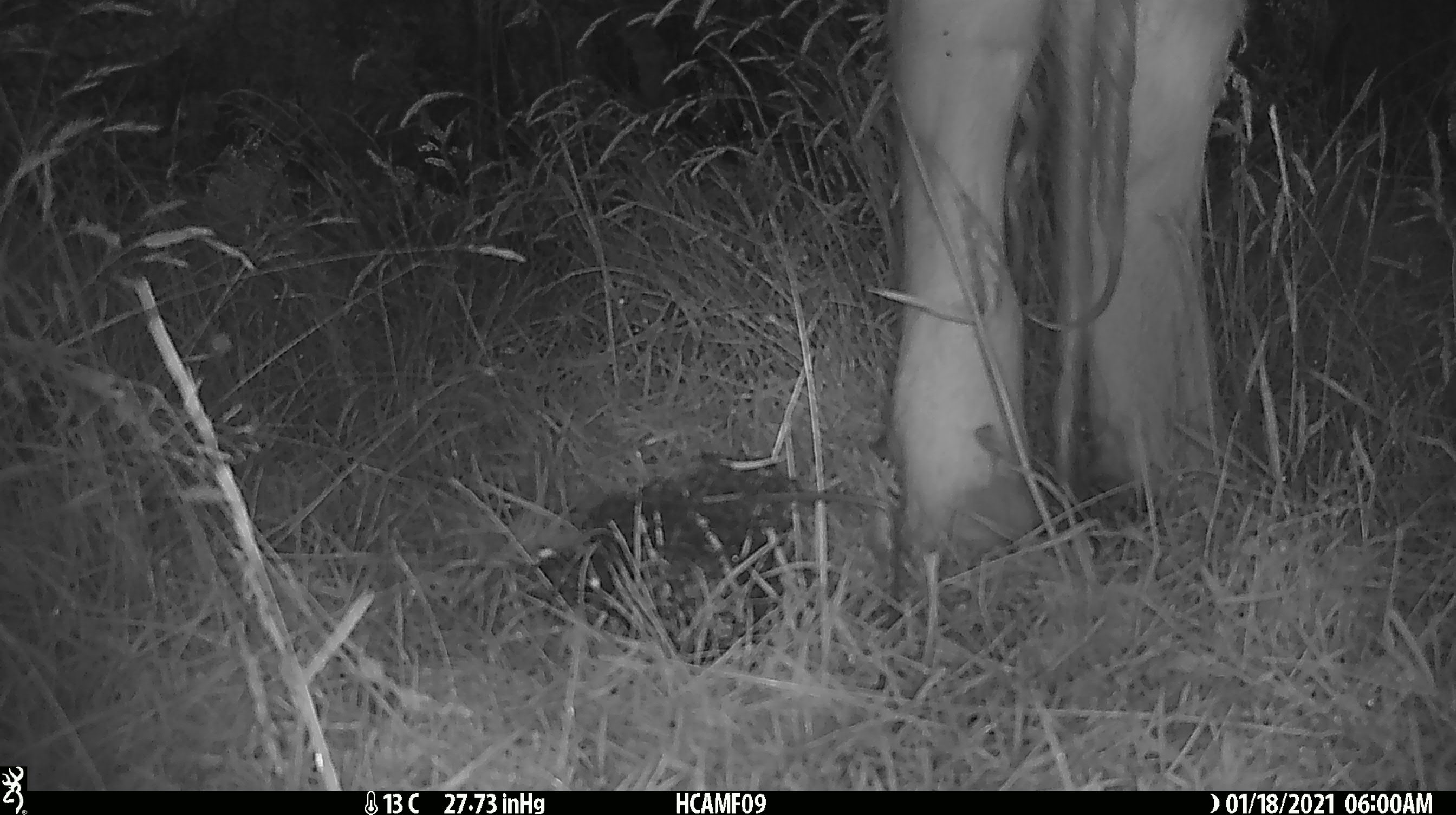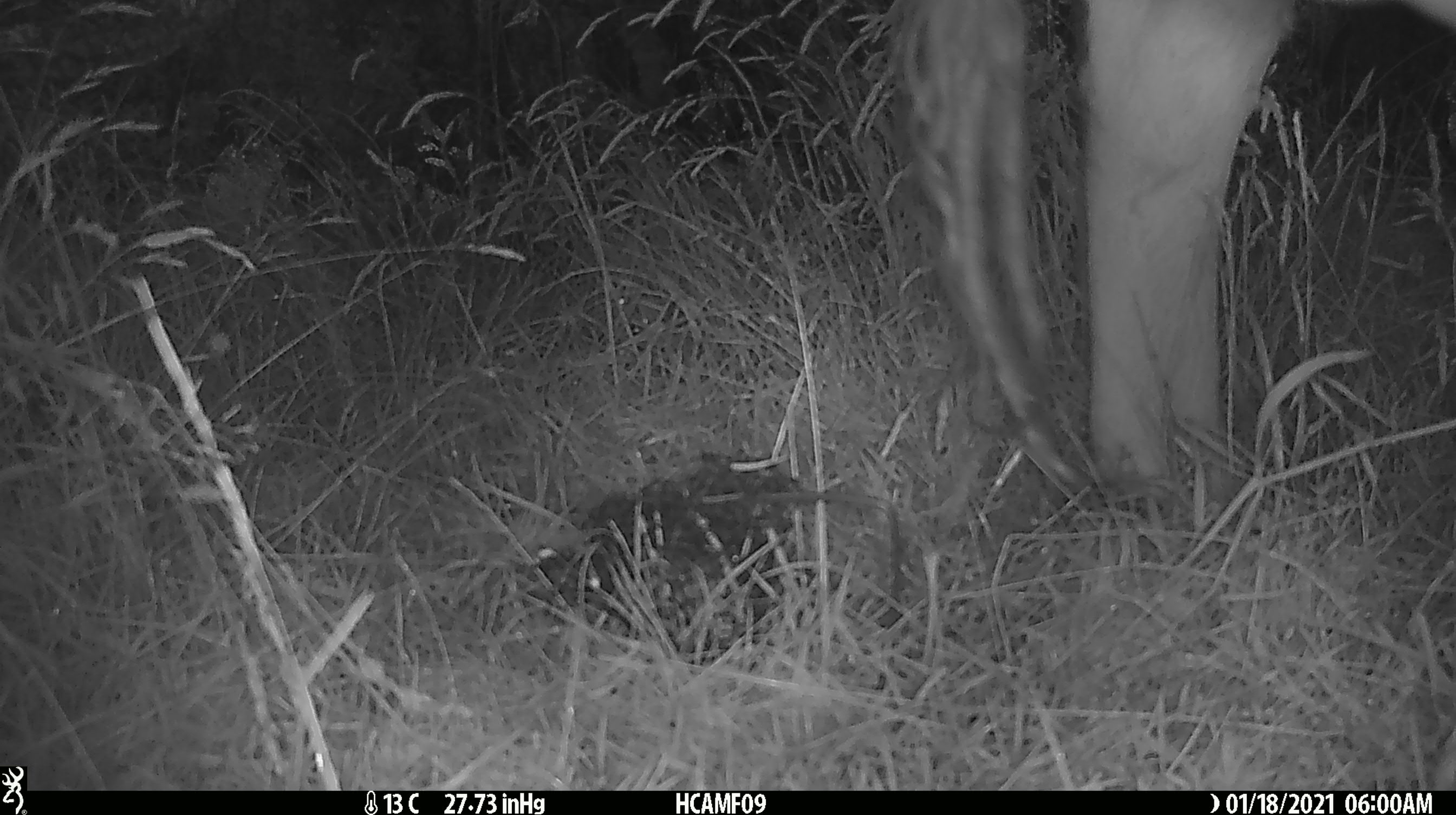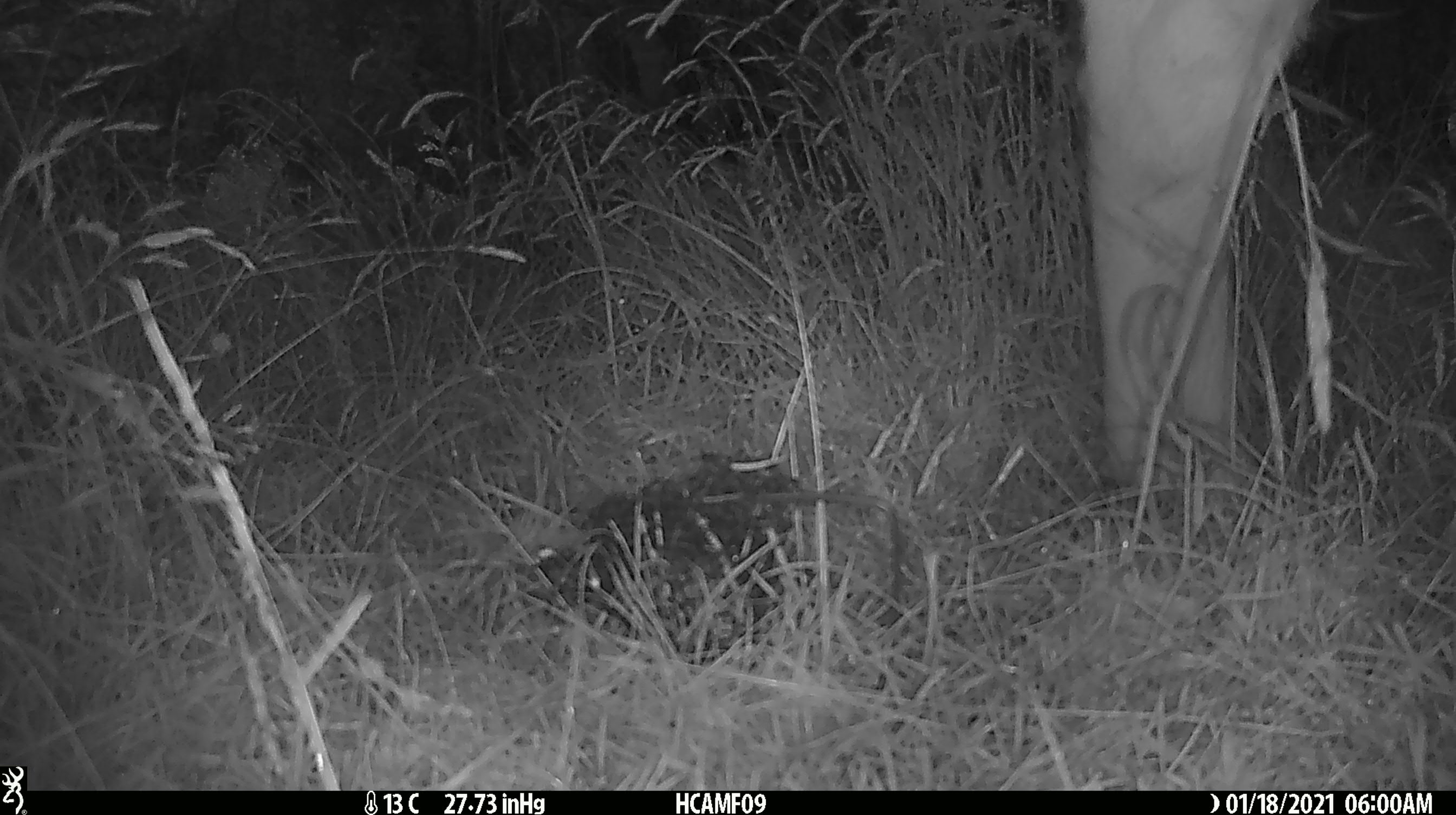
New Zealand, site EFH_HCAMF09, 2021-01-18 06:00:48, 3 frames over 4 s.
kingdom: Animalia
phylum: Chordata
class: Mammalia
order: Artiodactyla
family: Bovidae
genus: Bos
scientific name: Bos taurus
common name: domestic cow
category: cow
Cow (domestic cow) (Bos taurus).